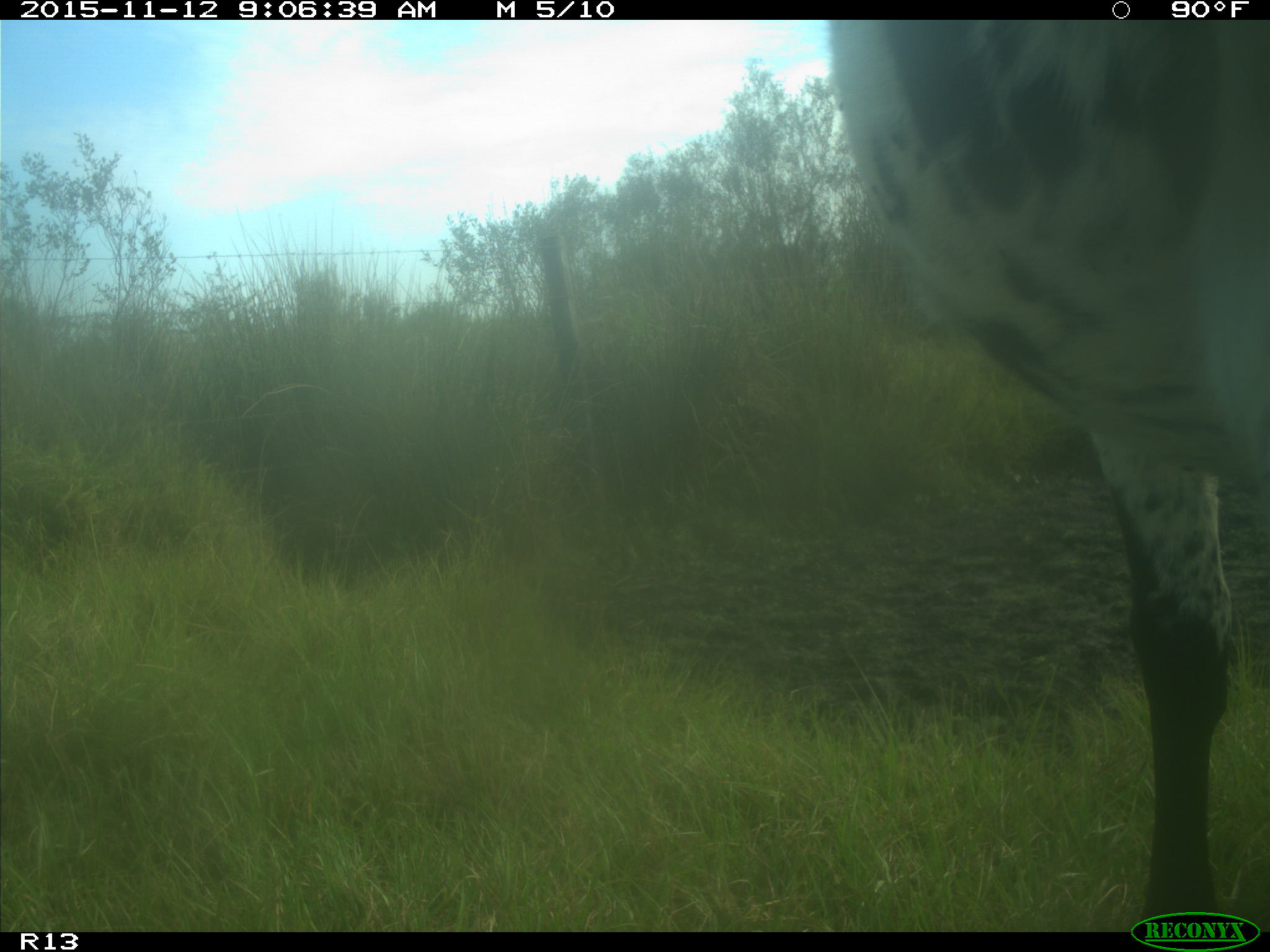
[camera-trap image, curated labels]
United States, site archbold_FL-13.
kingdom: Animalia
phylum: Chordata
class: Mammalia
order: Artiodactyla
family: Bovidae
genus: Bos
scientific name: Bos taurus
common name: domestic cow